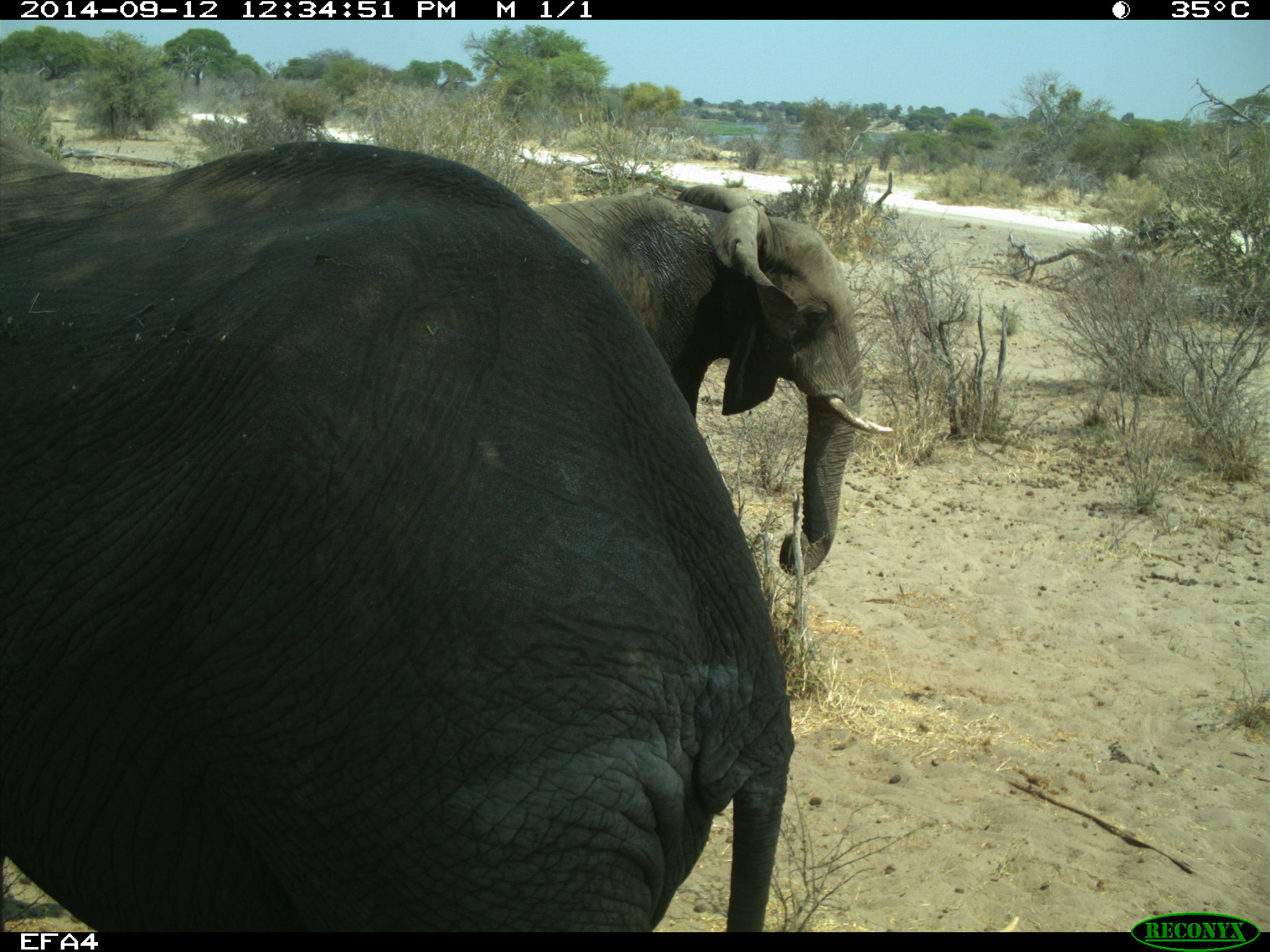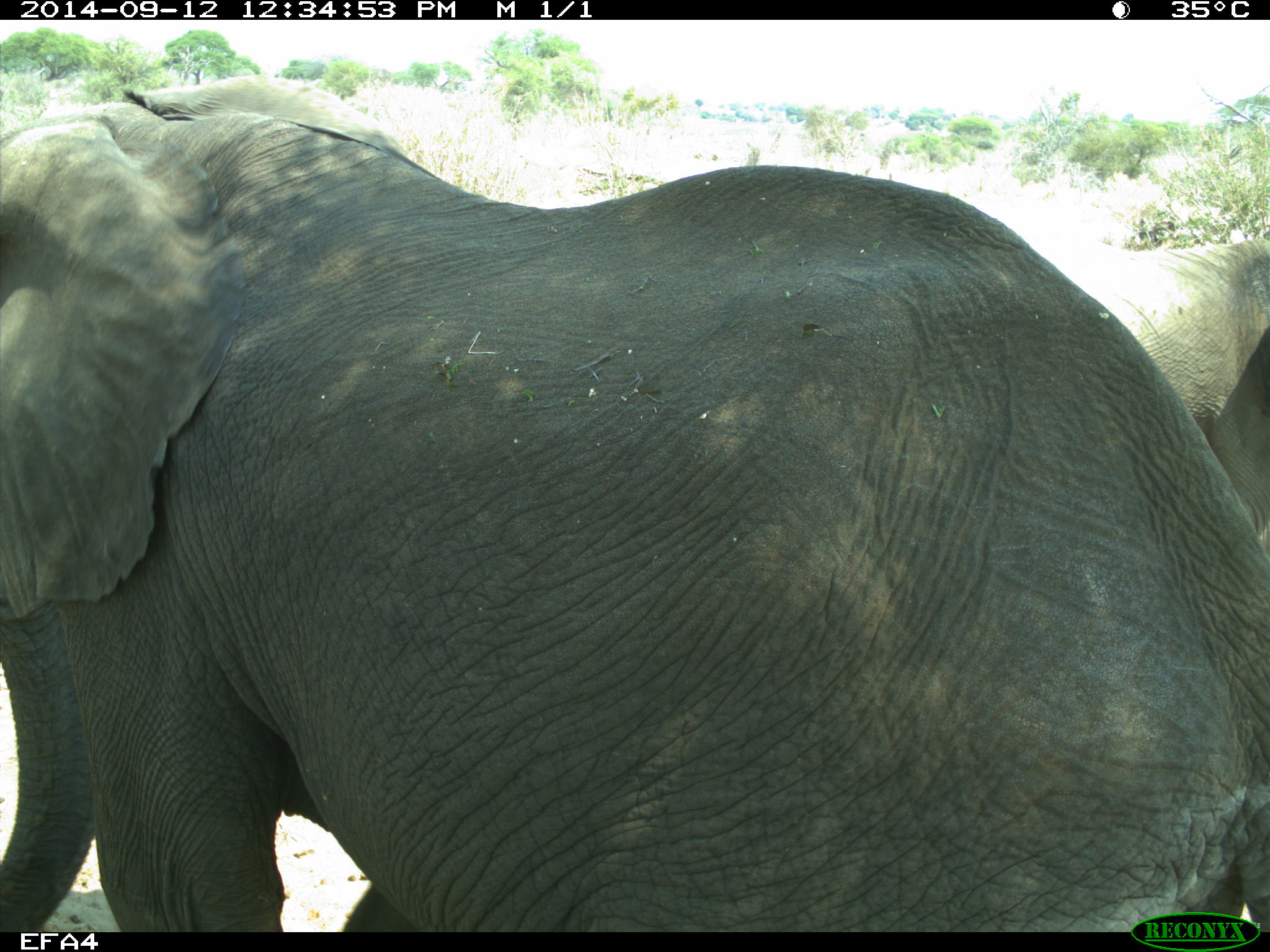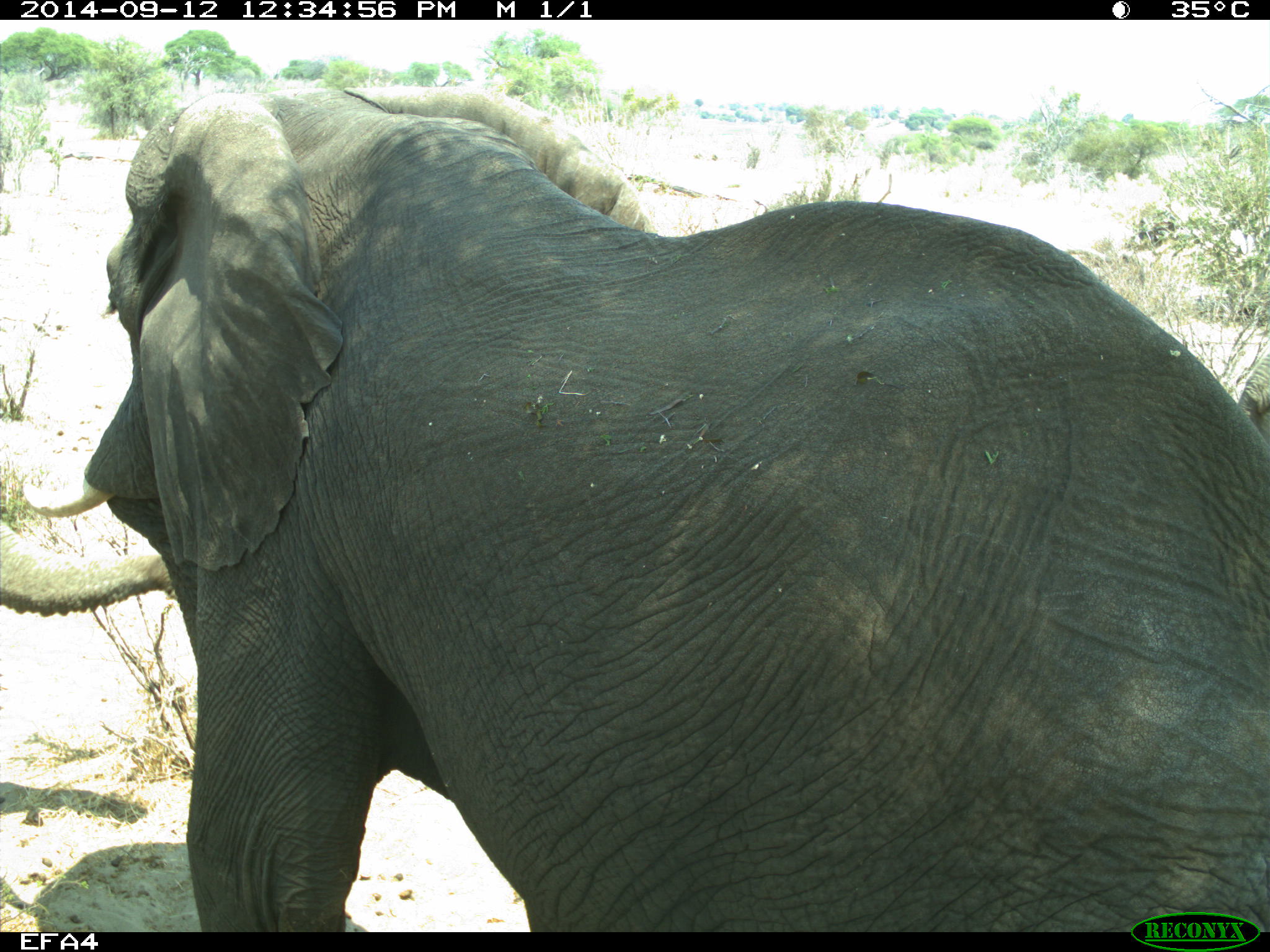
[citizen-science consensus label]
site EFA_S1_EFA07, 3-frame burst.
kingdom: Animalia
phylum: Chordata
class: Mammalia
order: Proboscidea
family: Elephantidae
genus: Loxodonta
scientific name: Loxodonta africana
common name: african bush elephant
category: elephant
Elephant (african bush elephant) (Loxodonta africana), count 2. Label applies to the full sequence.